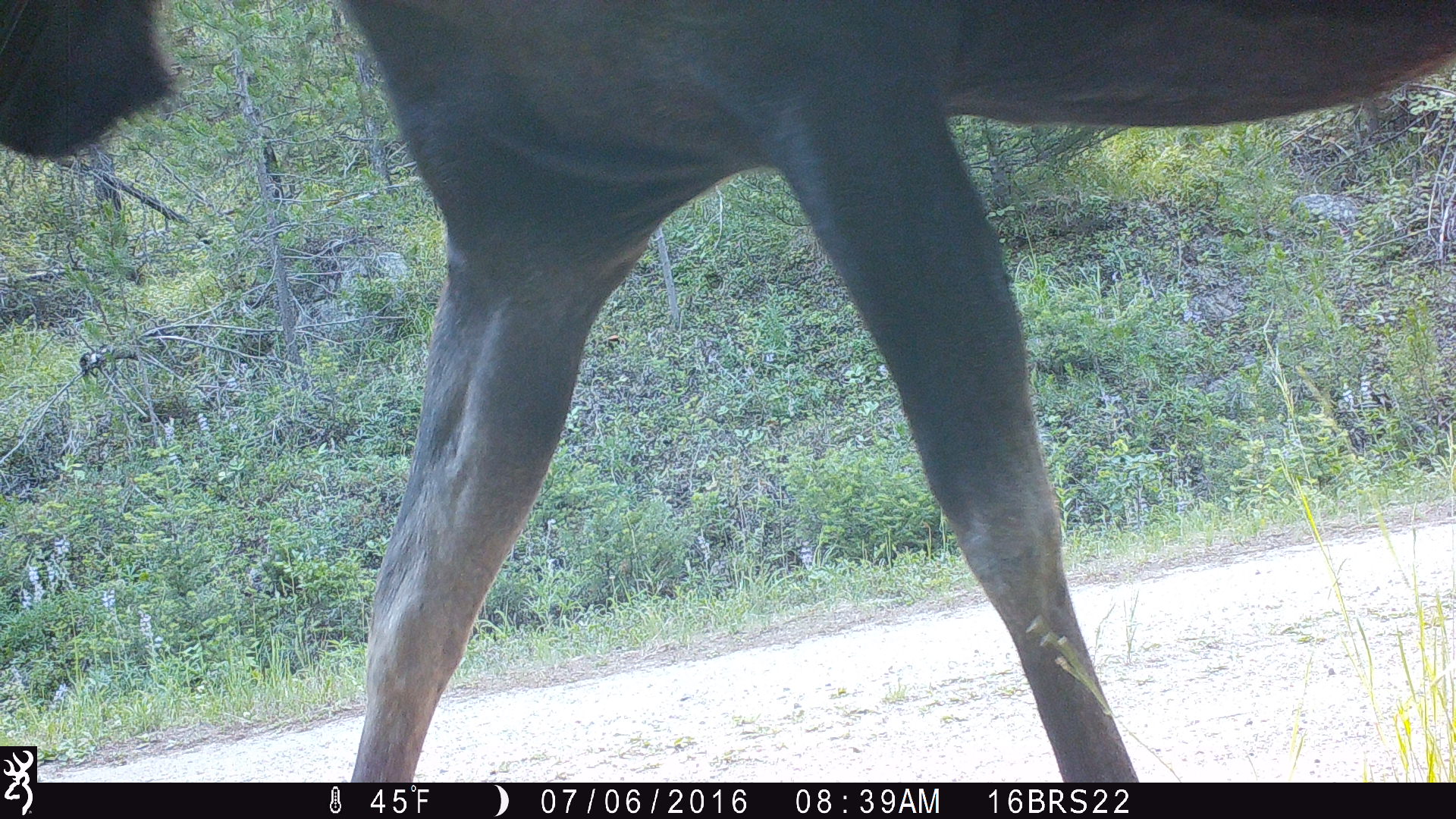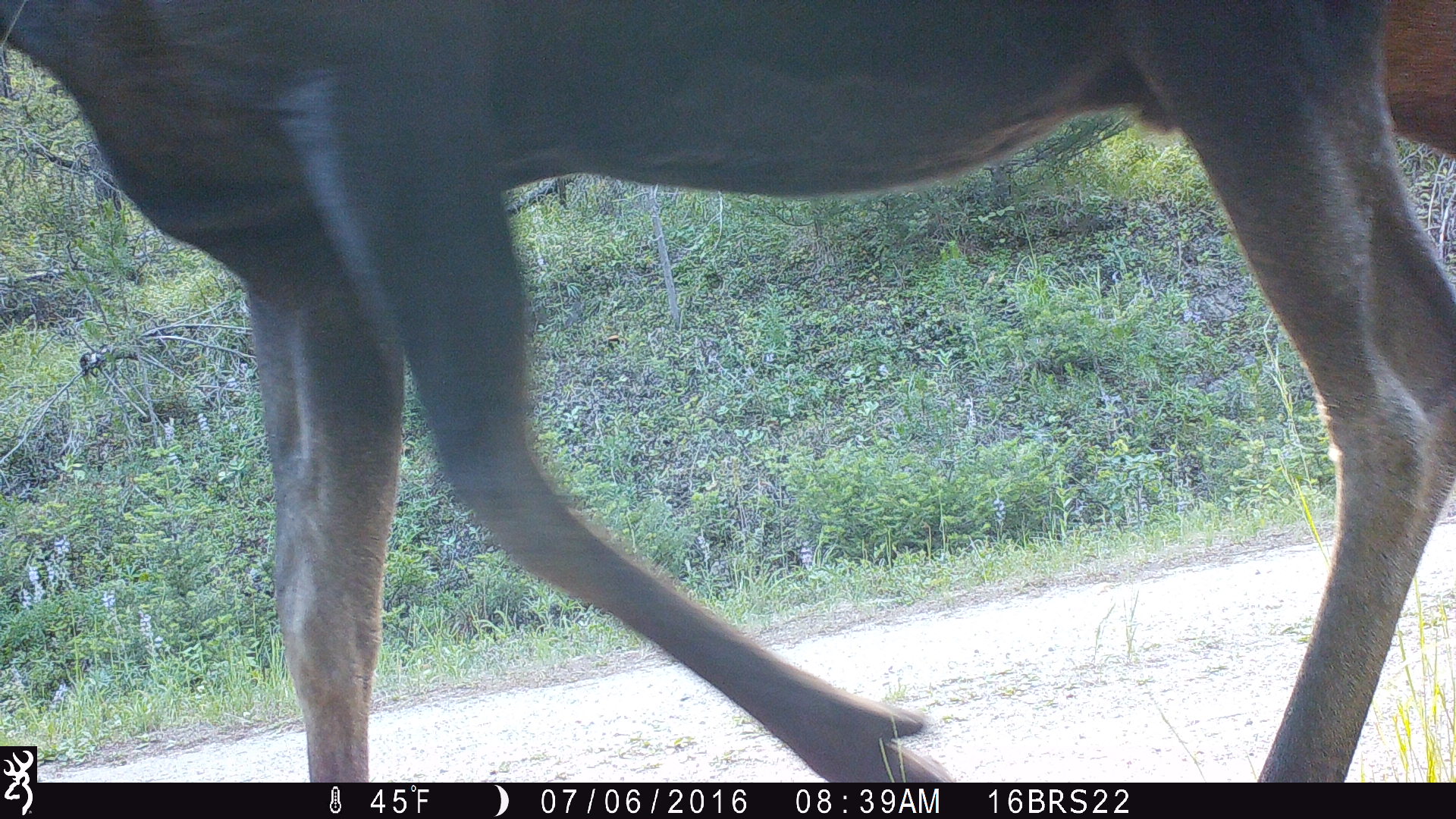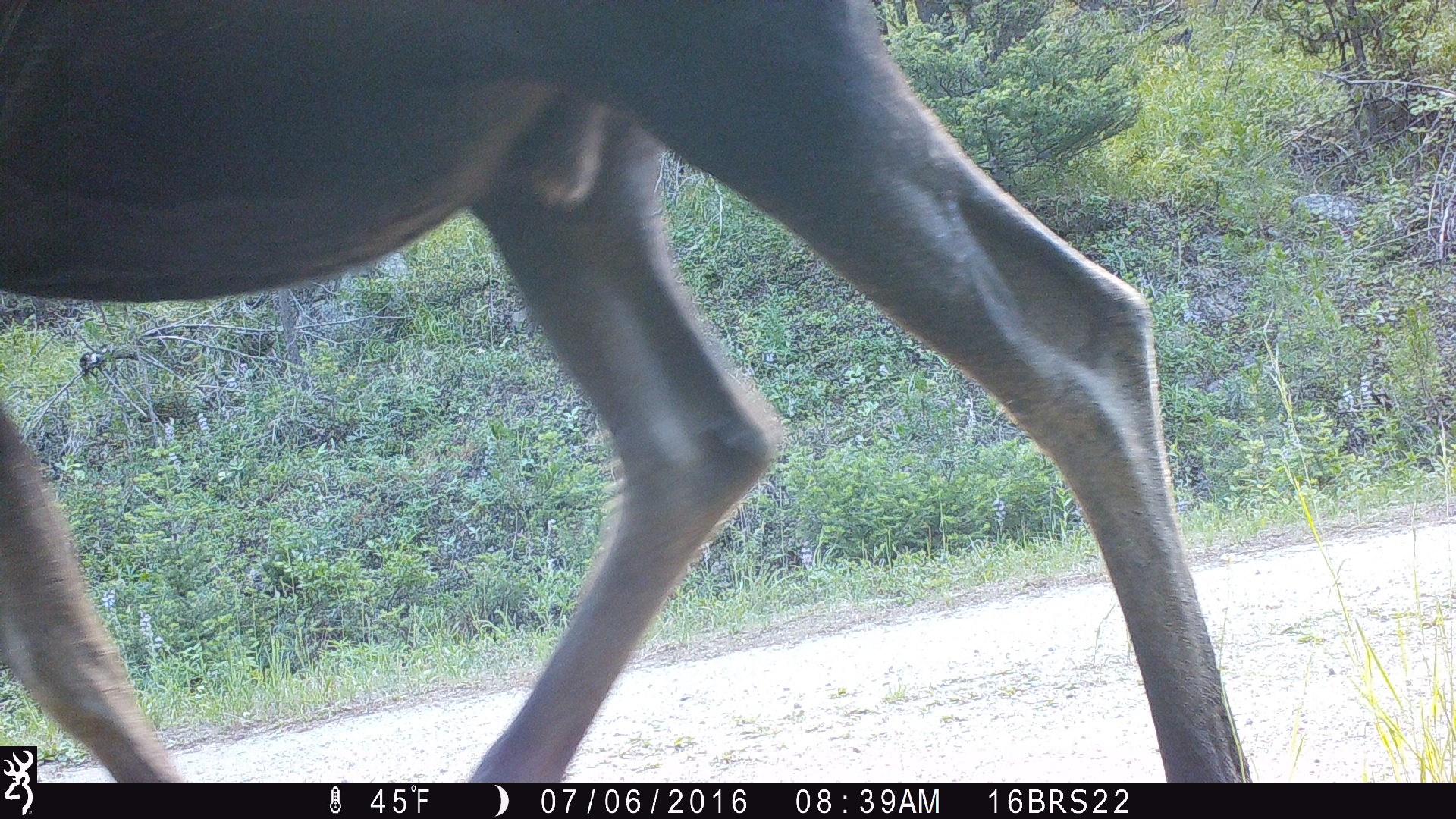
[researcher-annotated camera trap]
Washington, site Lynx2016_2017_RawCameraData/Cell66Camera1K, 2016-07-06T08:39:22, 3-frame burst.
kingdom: Animalia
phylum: Chordata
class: Mammalia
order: Artiodactyla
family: Cervidae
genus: Alces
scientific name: Alces alces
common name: moose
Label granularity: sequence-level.